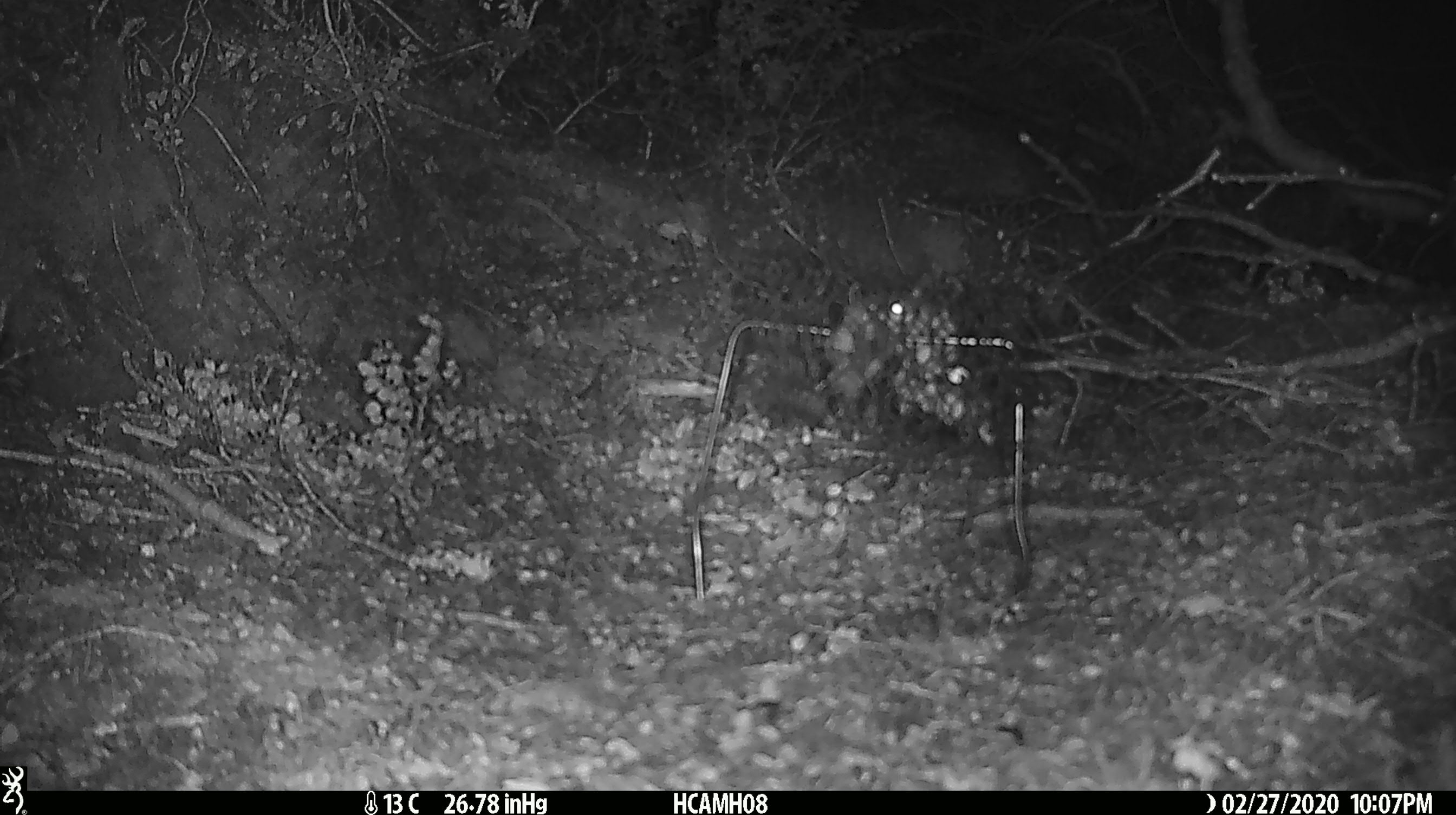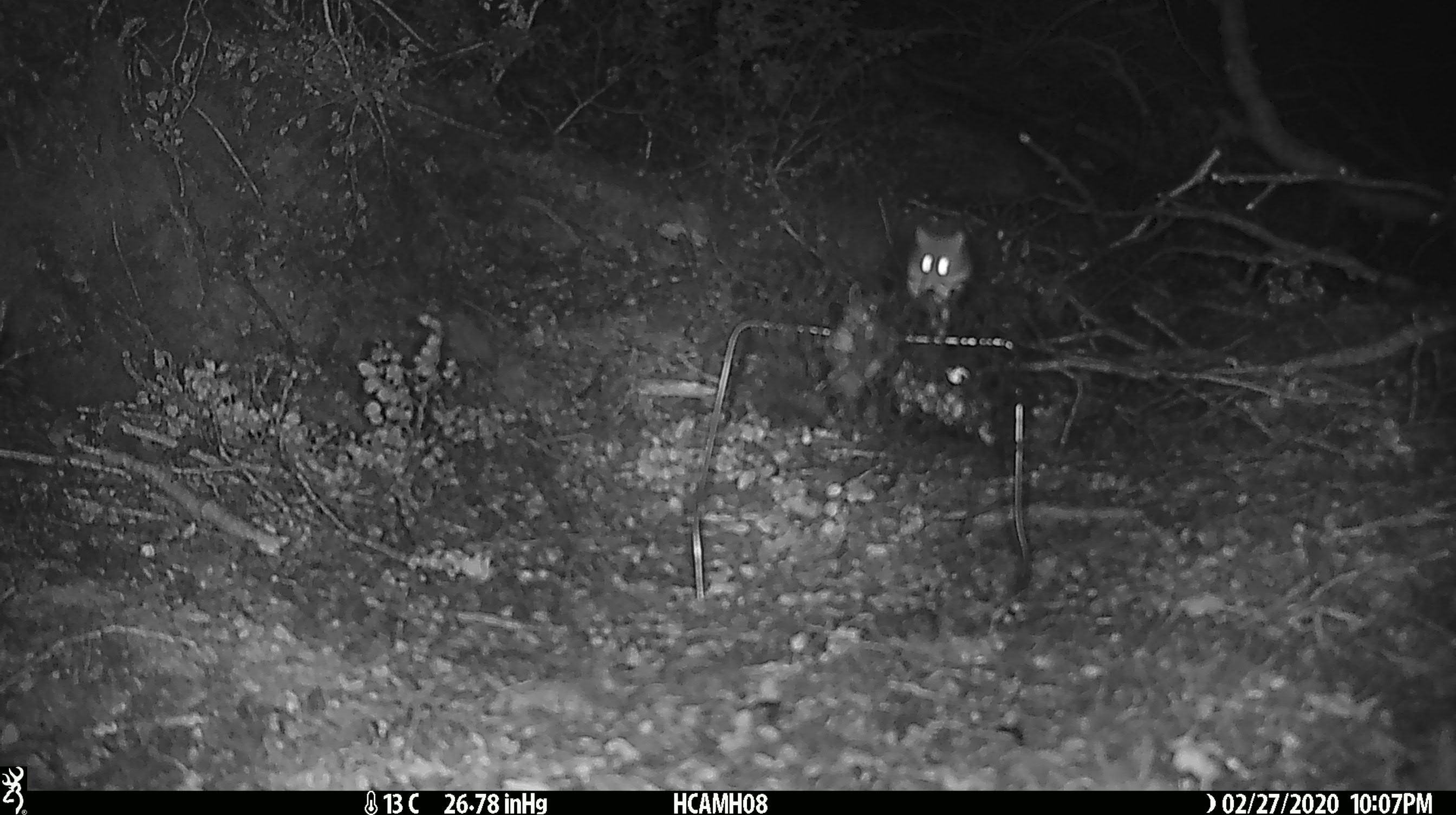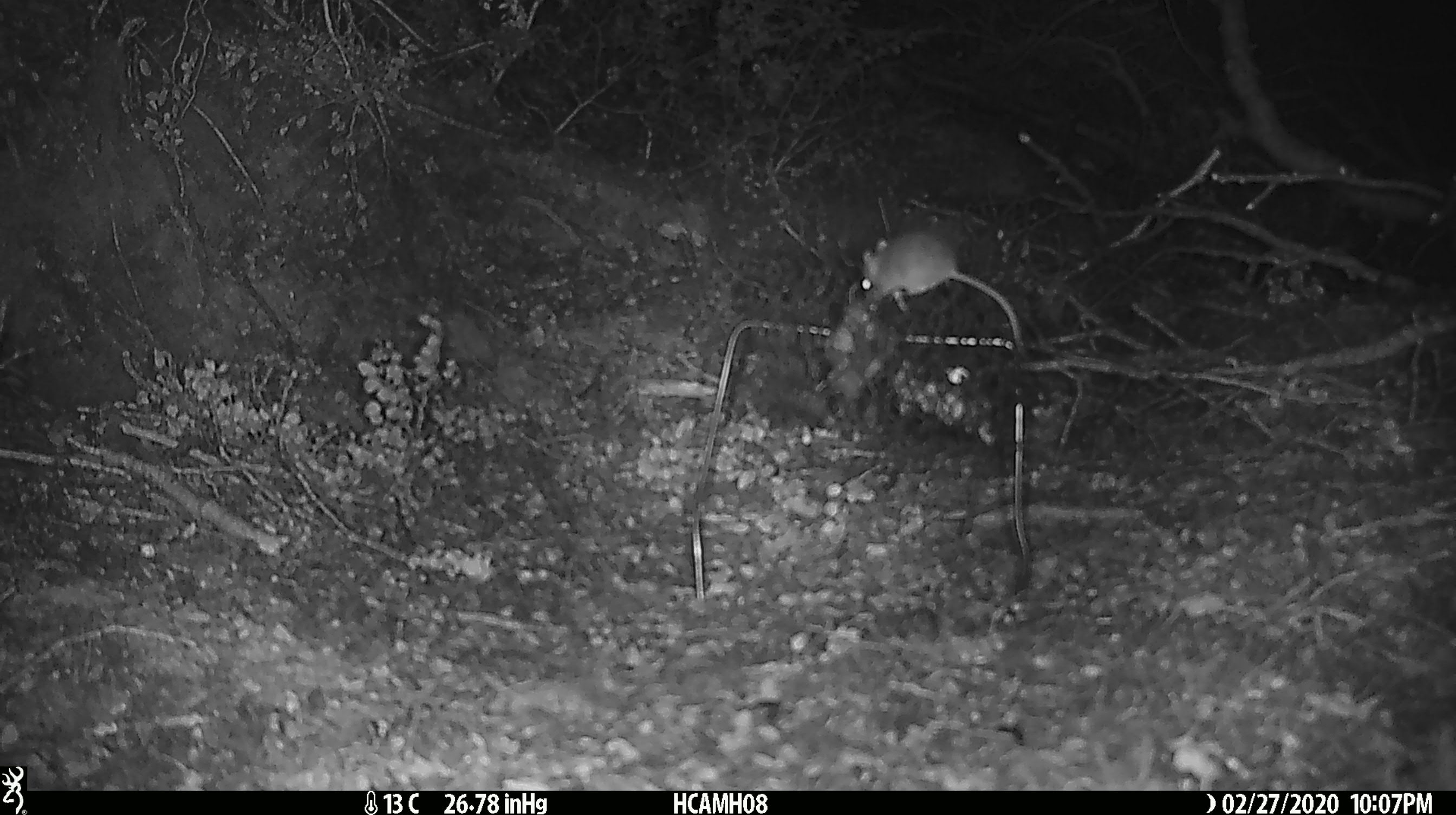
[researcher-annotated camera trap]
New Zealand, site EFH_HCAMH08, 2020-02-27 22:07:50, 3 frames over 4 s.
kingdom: Animalia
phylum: Chordata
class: Mammalia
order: Rodentia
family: Muridae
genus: Mus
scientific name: Mus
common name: mouse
Mouse (Mus).